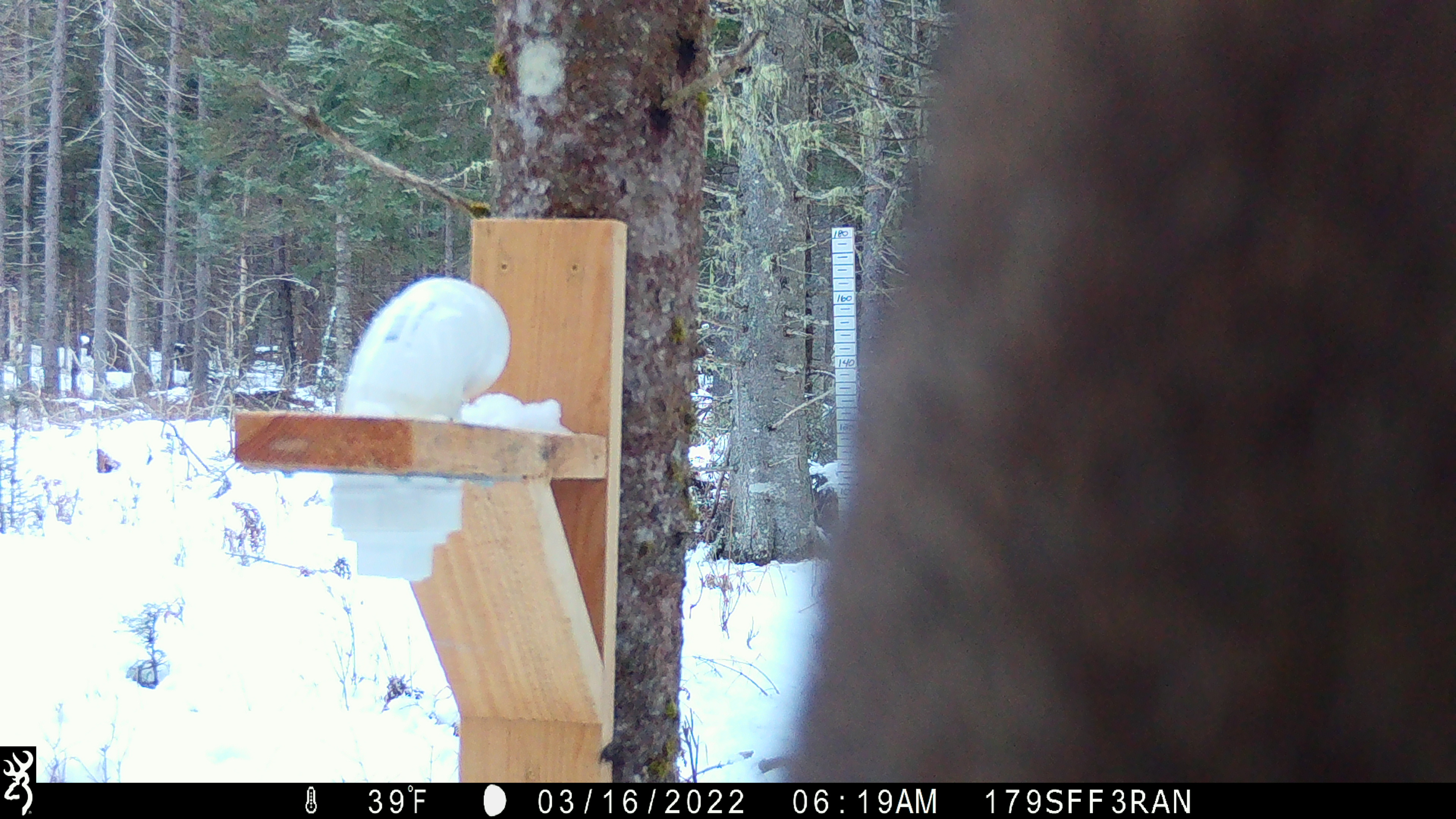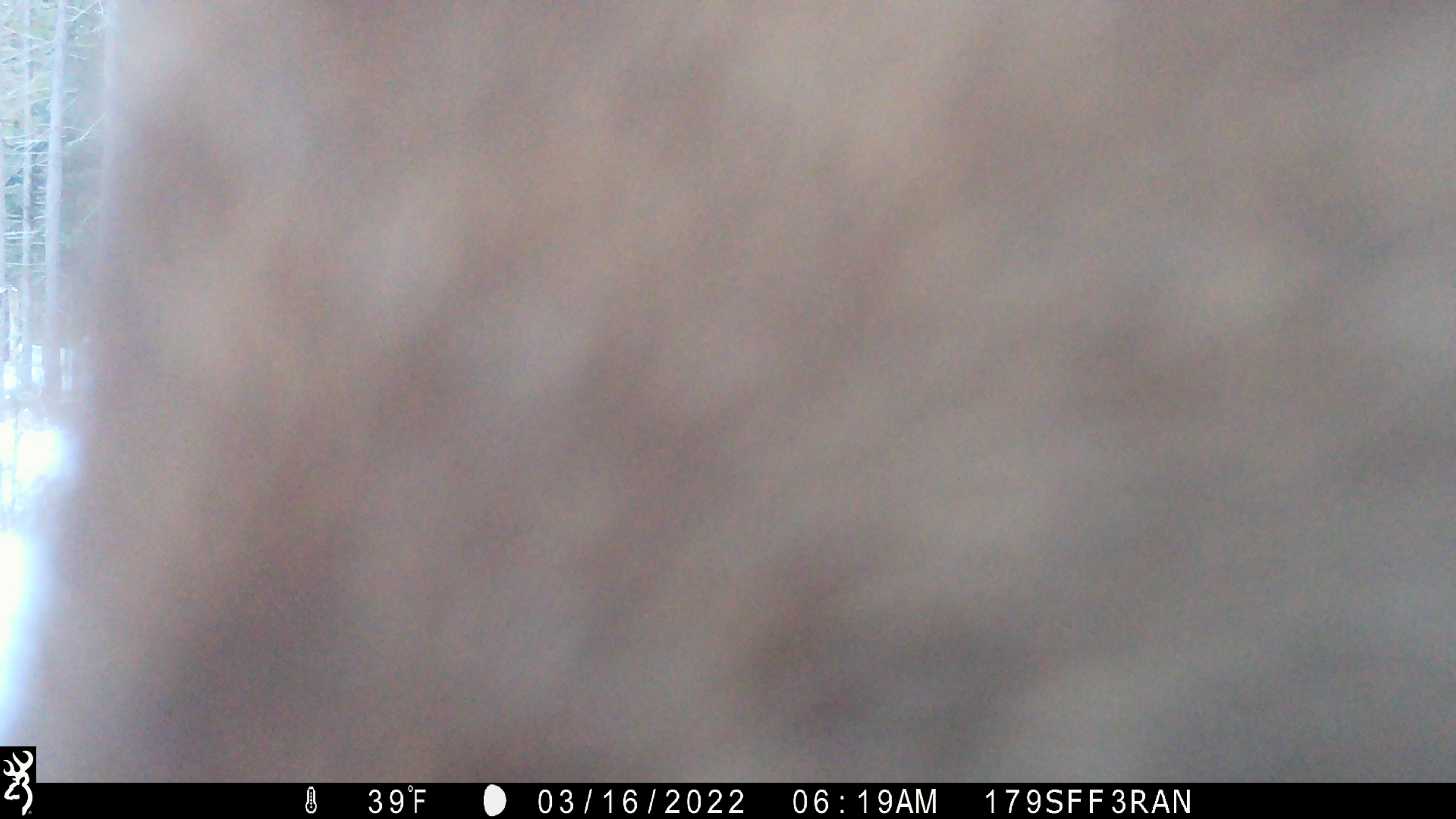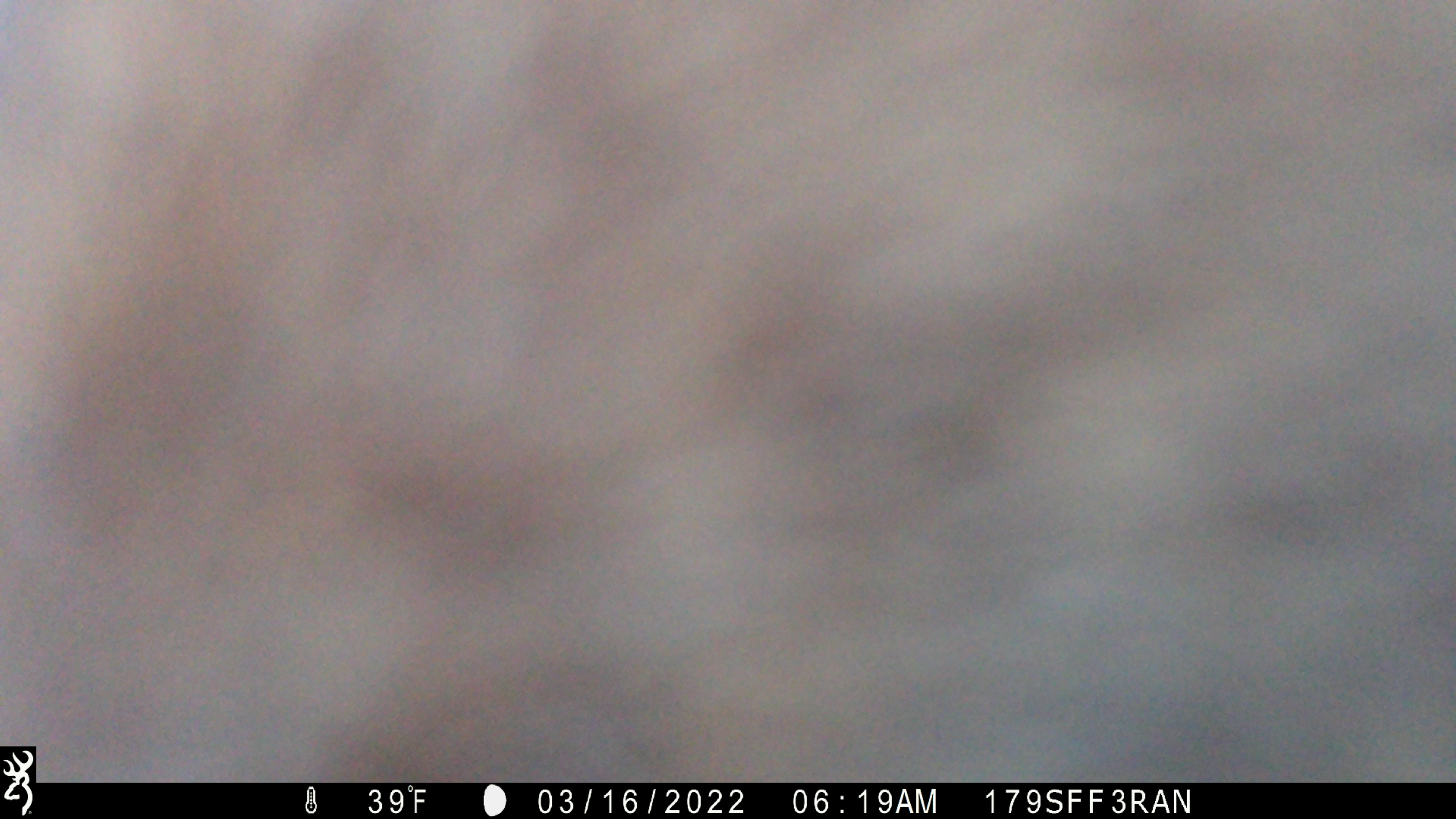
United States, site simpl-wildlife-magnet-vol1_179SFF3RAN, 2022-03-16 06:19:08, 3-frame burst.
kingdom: Animalia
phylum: Chordata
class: Mammalia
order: Artiodactyla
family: Cervidae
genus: Alces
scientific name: Alces alces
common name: moose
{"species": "moose (Alces alces)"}